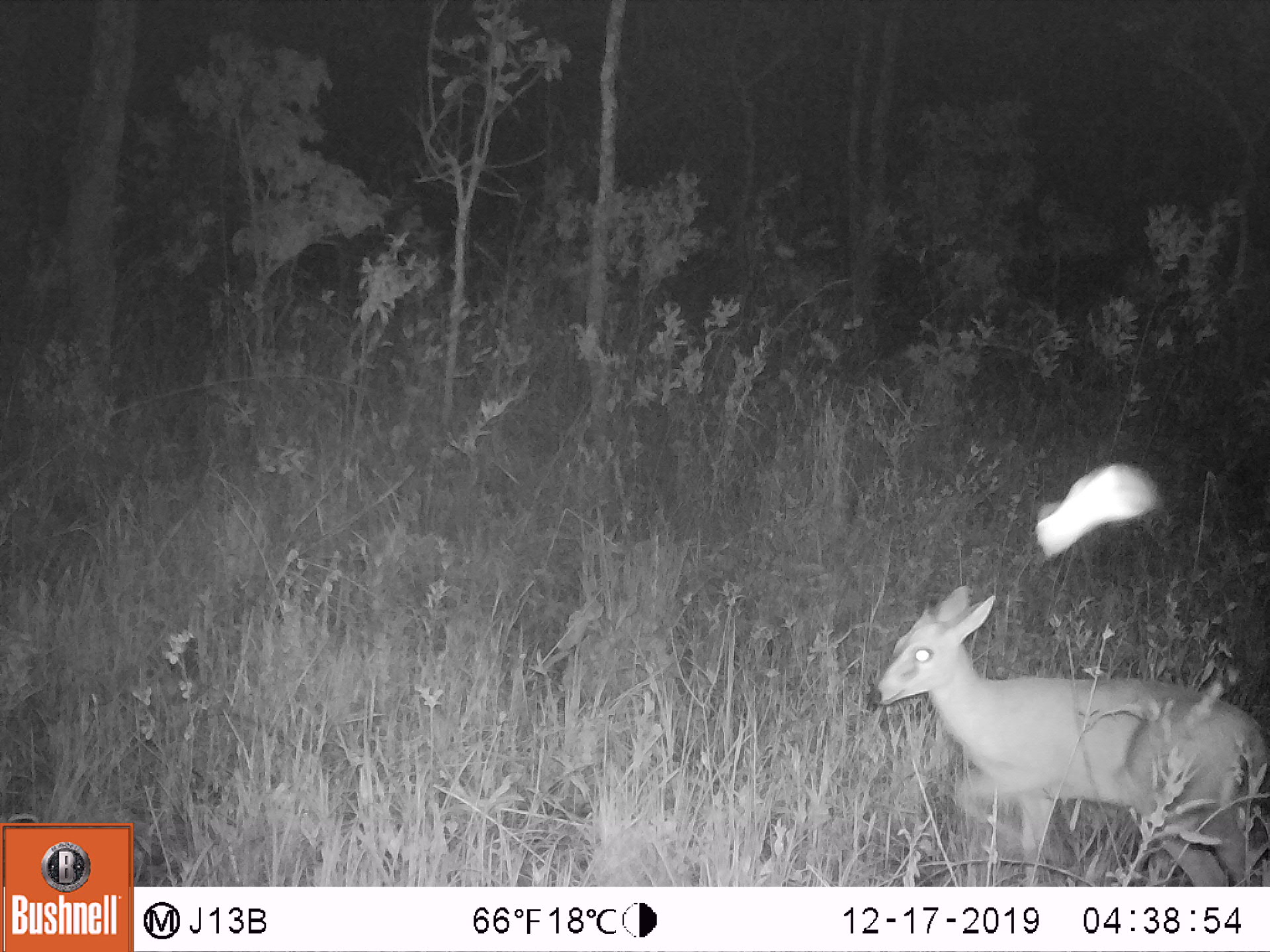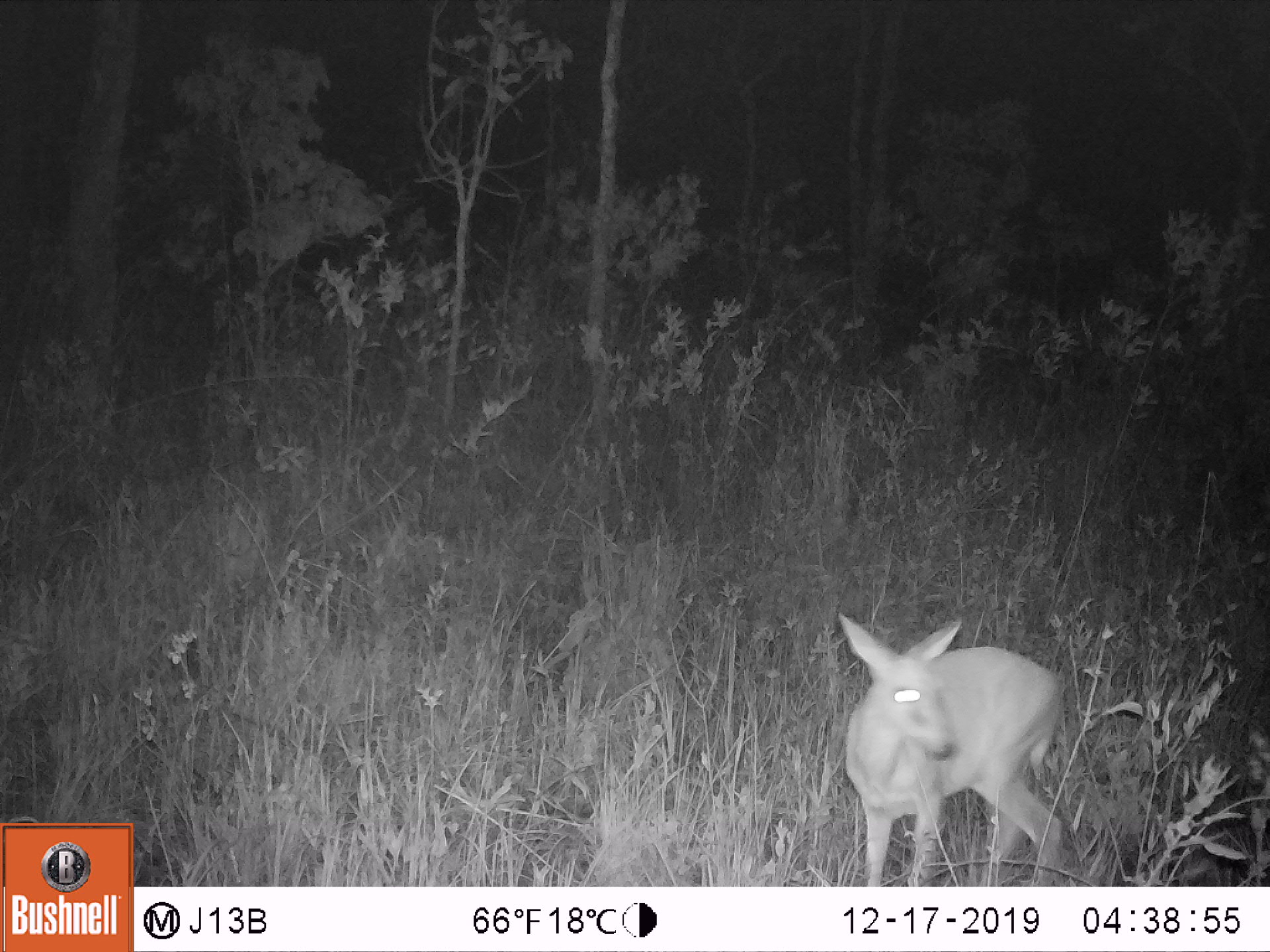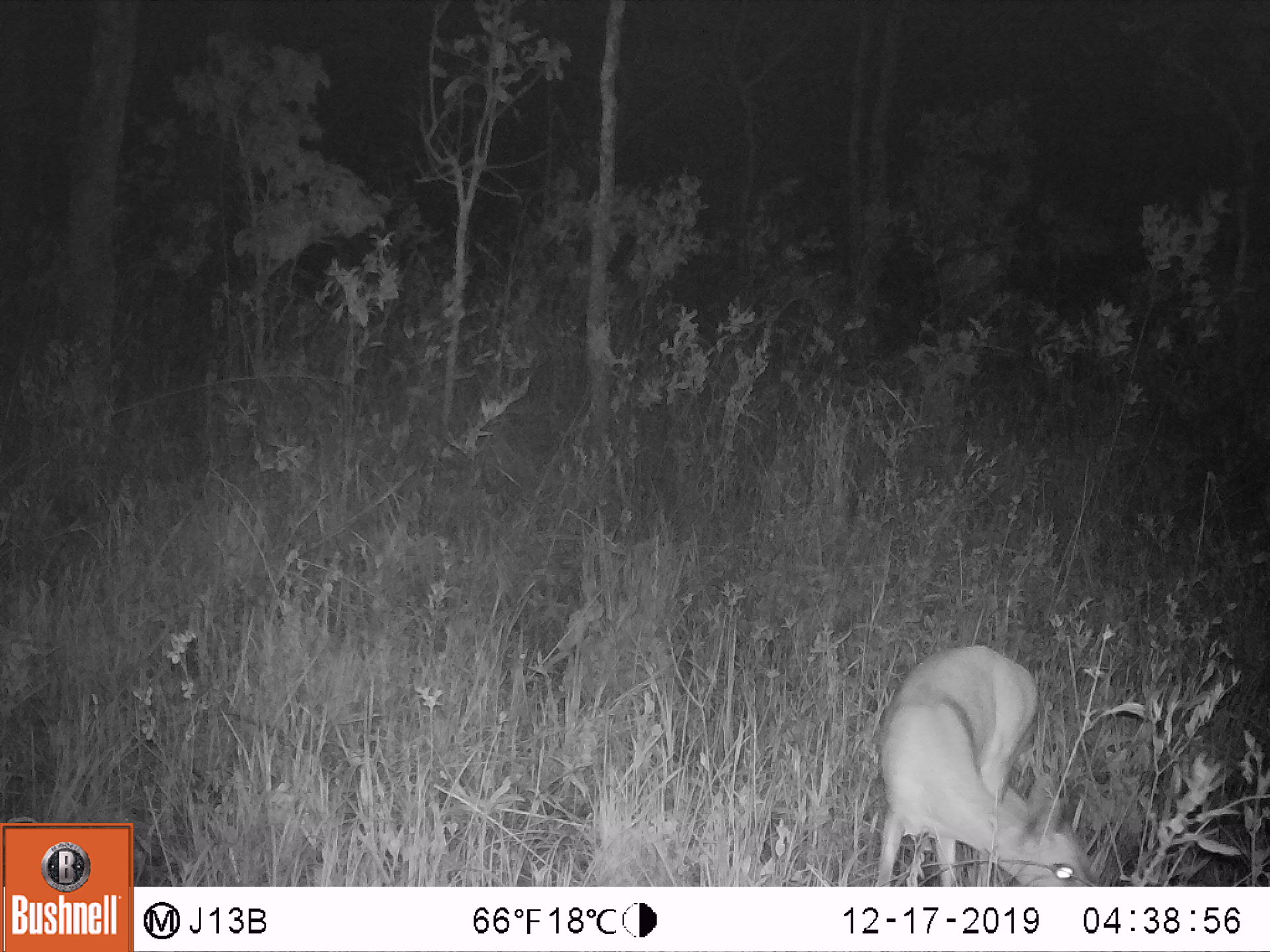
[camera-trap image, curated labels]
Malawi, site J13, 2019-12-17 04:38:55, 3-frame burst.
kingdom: Animalia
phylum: Chordata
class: Mammalia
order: Artiodactyla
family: Bovidae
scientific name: Antilopinae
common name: small antelope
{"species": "small antelope (Antilopinae)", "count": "1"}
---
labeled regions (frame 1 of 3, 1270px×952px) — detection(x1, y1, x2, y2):
small antelope: detection(870, 582, 1262, 882)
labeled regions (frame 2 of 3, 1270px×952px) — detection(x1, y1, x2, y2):
small antelope: detection(837, 613, 1062, 881)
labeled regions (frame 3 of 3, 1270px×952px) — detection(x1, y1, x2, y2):
small antelope: detection(871, 644, 1092, 883)